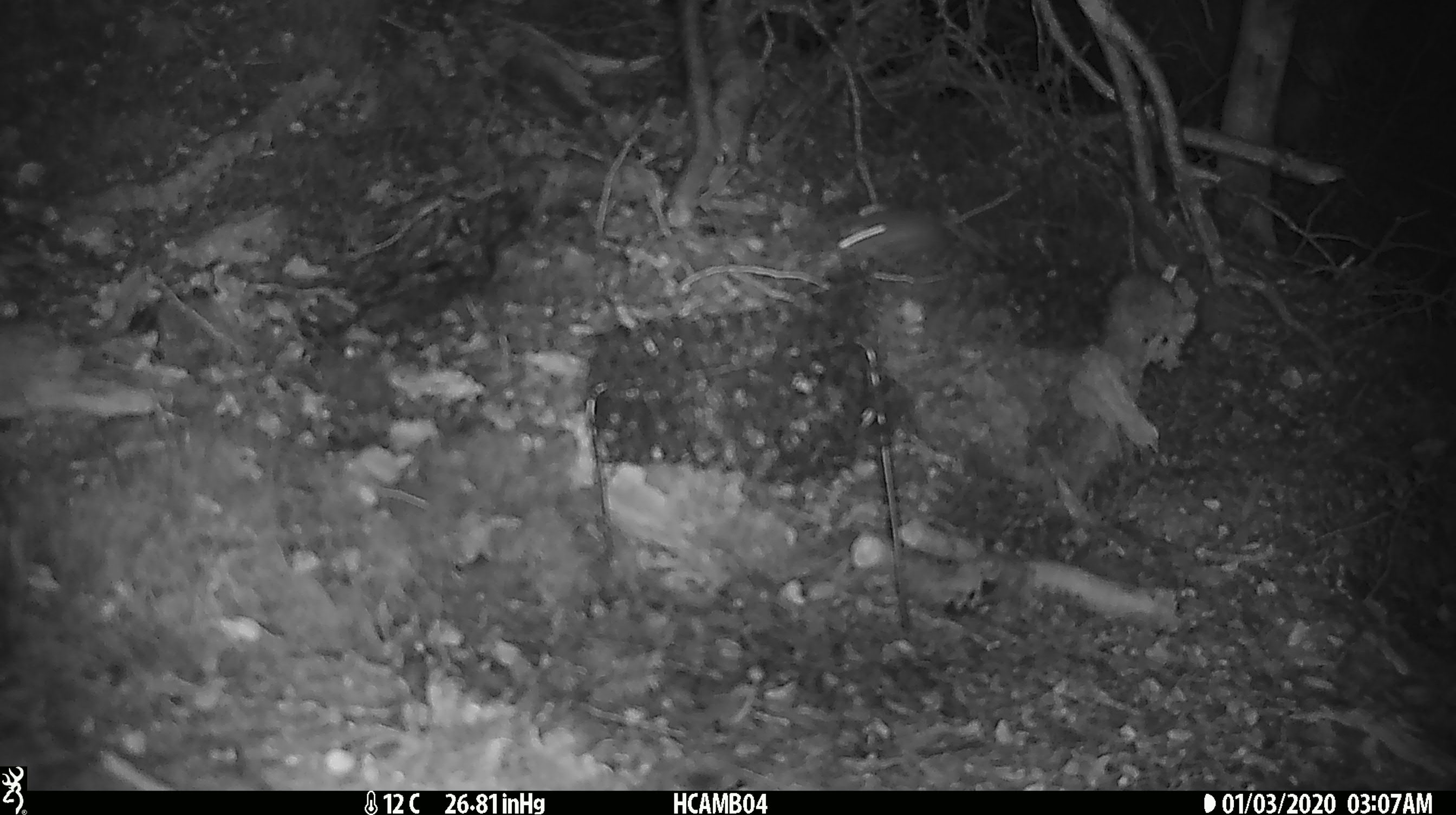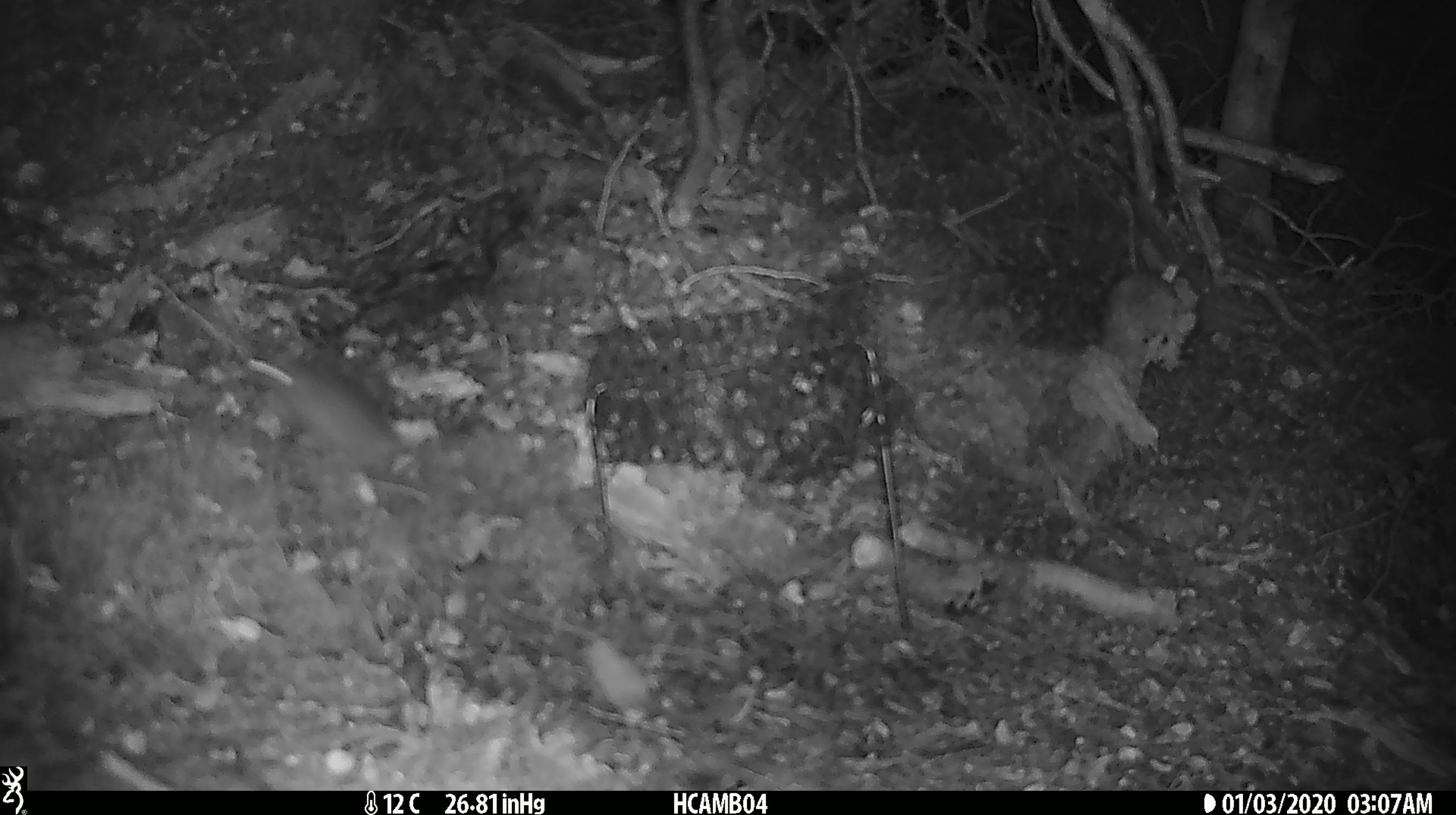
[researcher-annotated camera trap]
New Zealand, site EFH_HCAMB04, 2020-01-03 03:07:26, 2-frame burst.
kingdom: Animalia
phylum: Chordata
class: Mammalia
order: Rodentia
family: Muridae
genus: Mus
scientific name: Mus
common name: mouse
Mouse (Mus).